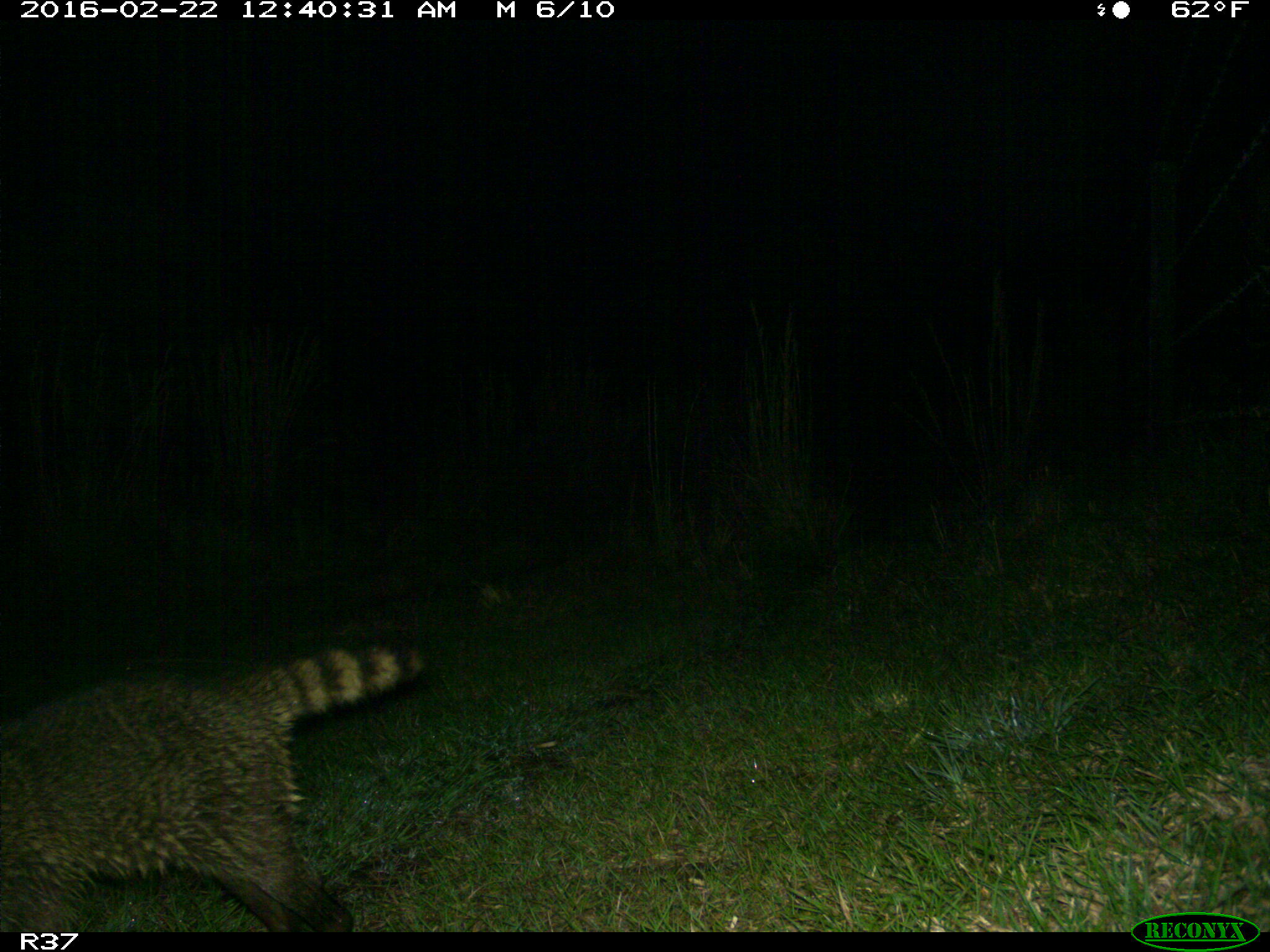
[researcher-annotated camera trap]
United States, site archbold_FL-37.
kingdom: Animalia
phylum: Chordata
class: Mammalia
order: Carnivora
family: Procyonidae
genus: Procyon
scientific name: Procyon lotor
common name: common raccoon